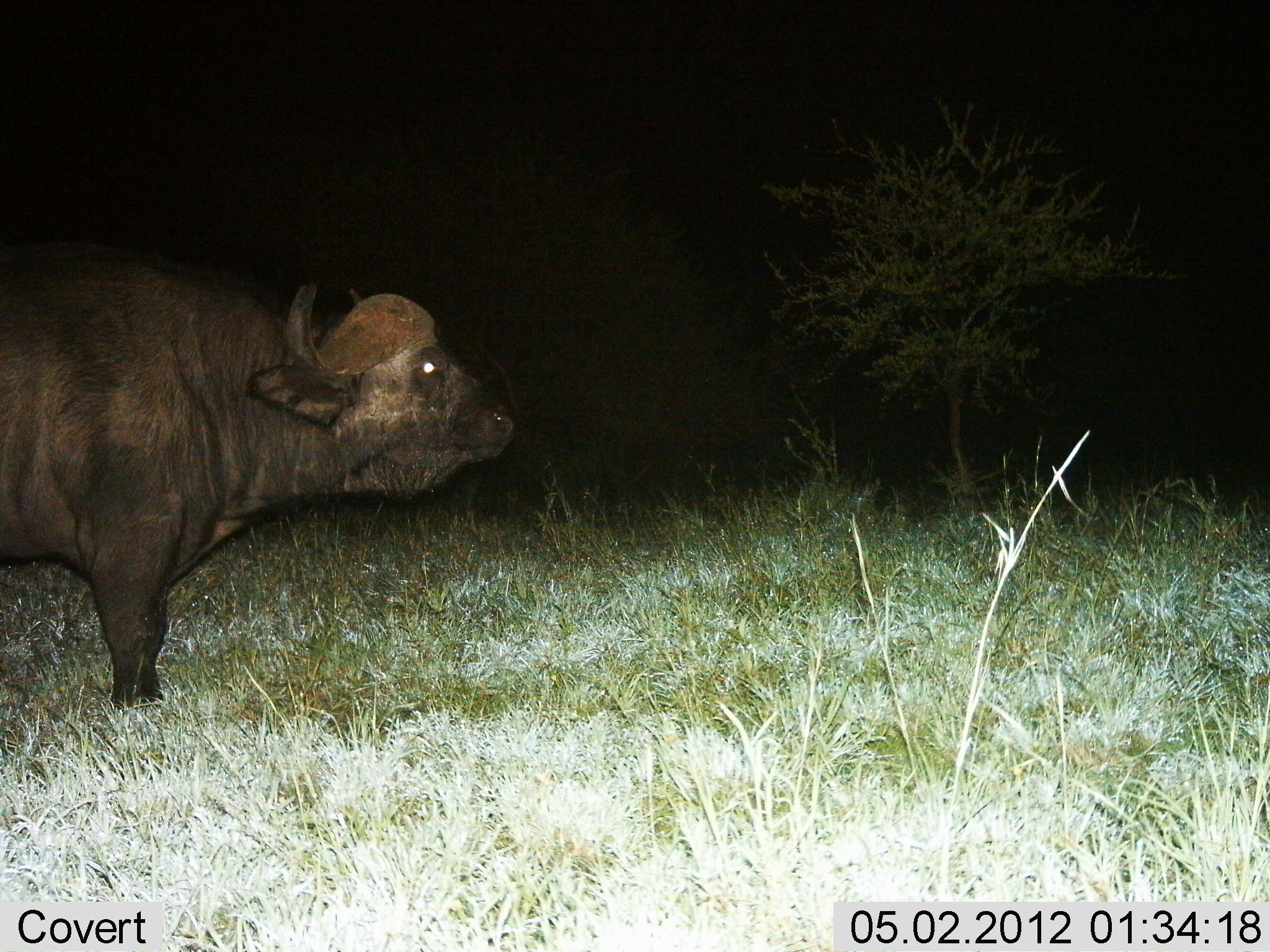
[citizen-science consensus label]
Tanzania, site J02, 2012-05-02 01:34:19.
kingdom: Animalia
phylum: Chordata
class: Mammalia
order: Artiodactyla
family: Bovidae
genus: Syncerus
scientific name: Syncerus caffer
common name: cape buffalo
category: buffalo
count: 1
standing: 100%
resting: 0%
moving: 0%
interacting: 0%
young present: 0%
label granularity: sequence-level